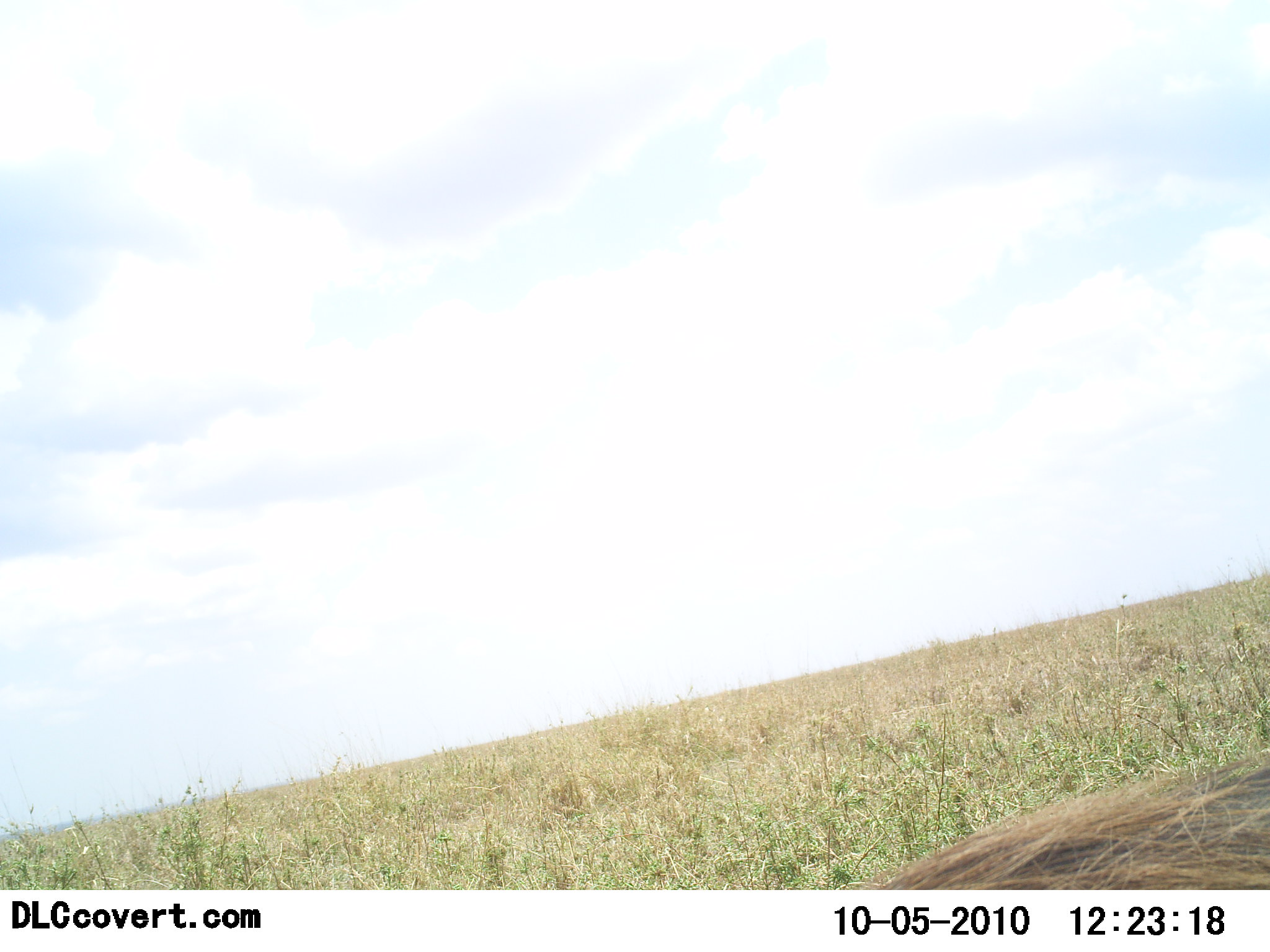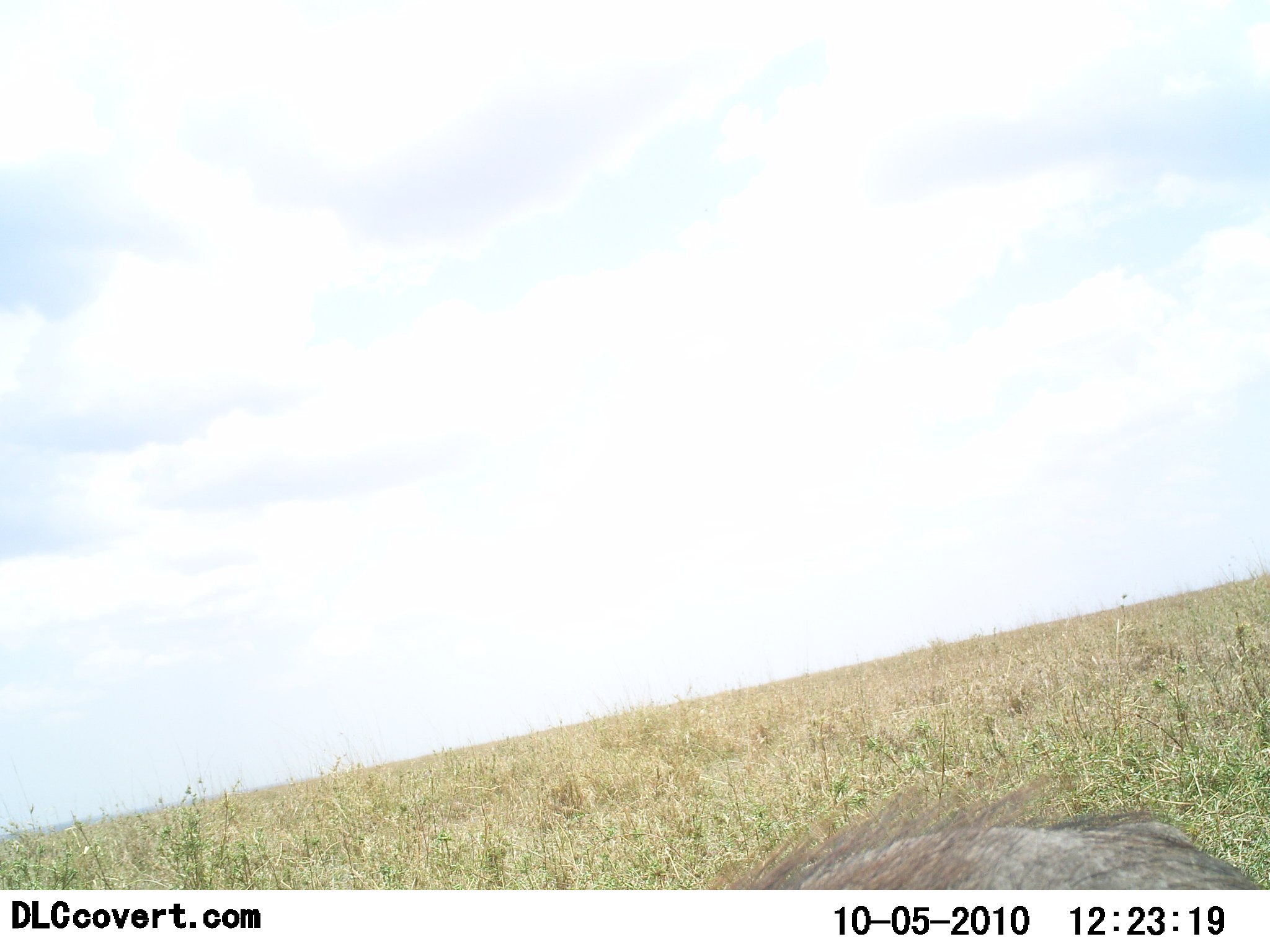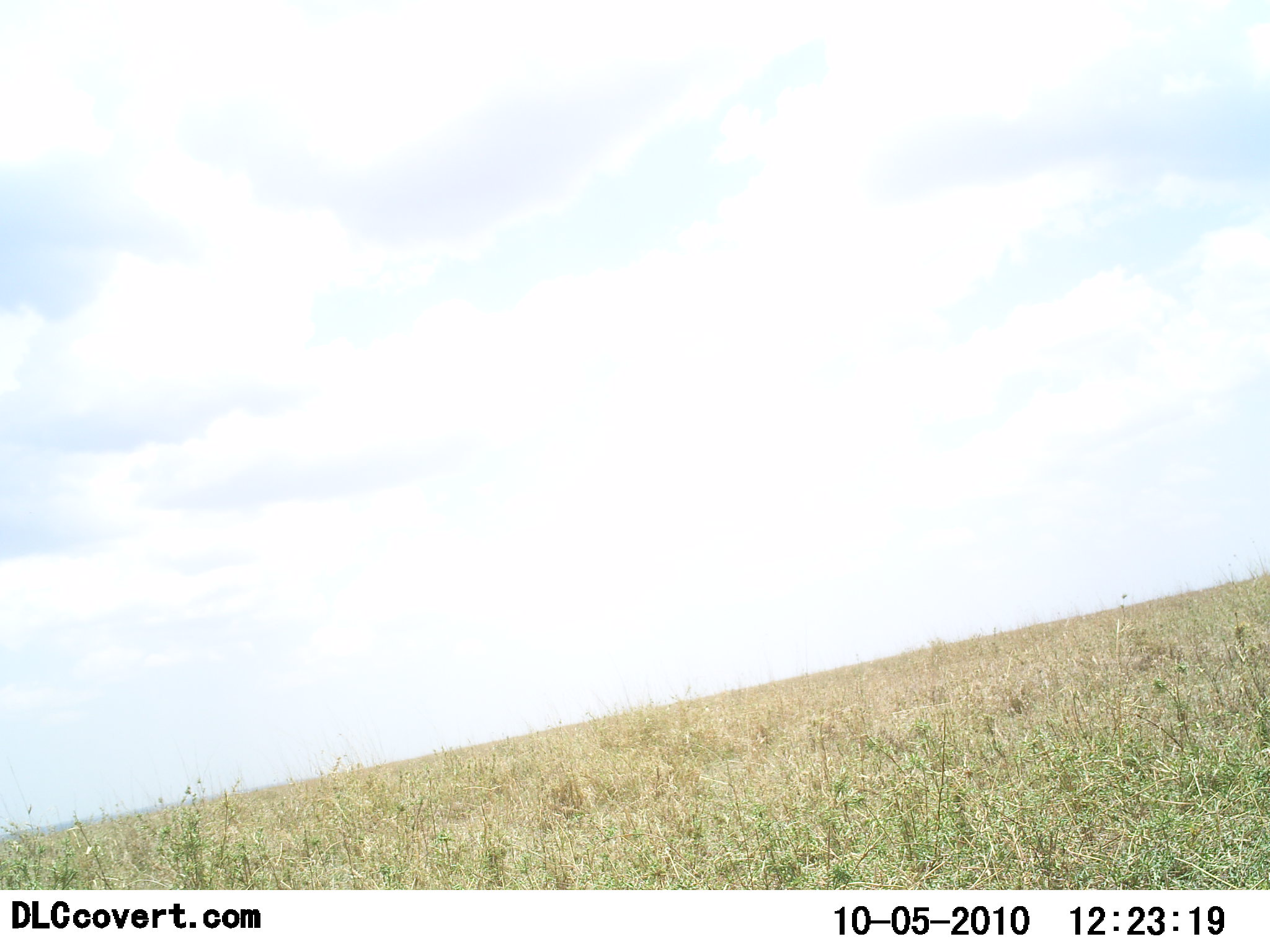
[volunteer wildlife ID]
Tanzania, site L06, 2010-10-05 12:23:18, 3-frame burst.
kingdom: Animalia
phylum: Chordata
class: Mammalia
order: Artiodactyla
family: Suidae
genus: Phacochoerus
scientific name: Phacochoerus africanus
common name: warthog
Warthog (Phacochoerus africanus), count 1. Behavior (volunteer vote fractions): standing 43%, resting 7%, moving 50%, interacting 0%. Young present (vote fraction): 0%. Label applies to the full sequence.